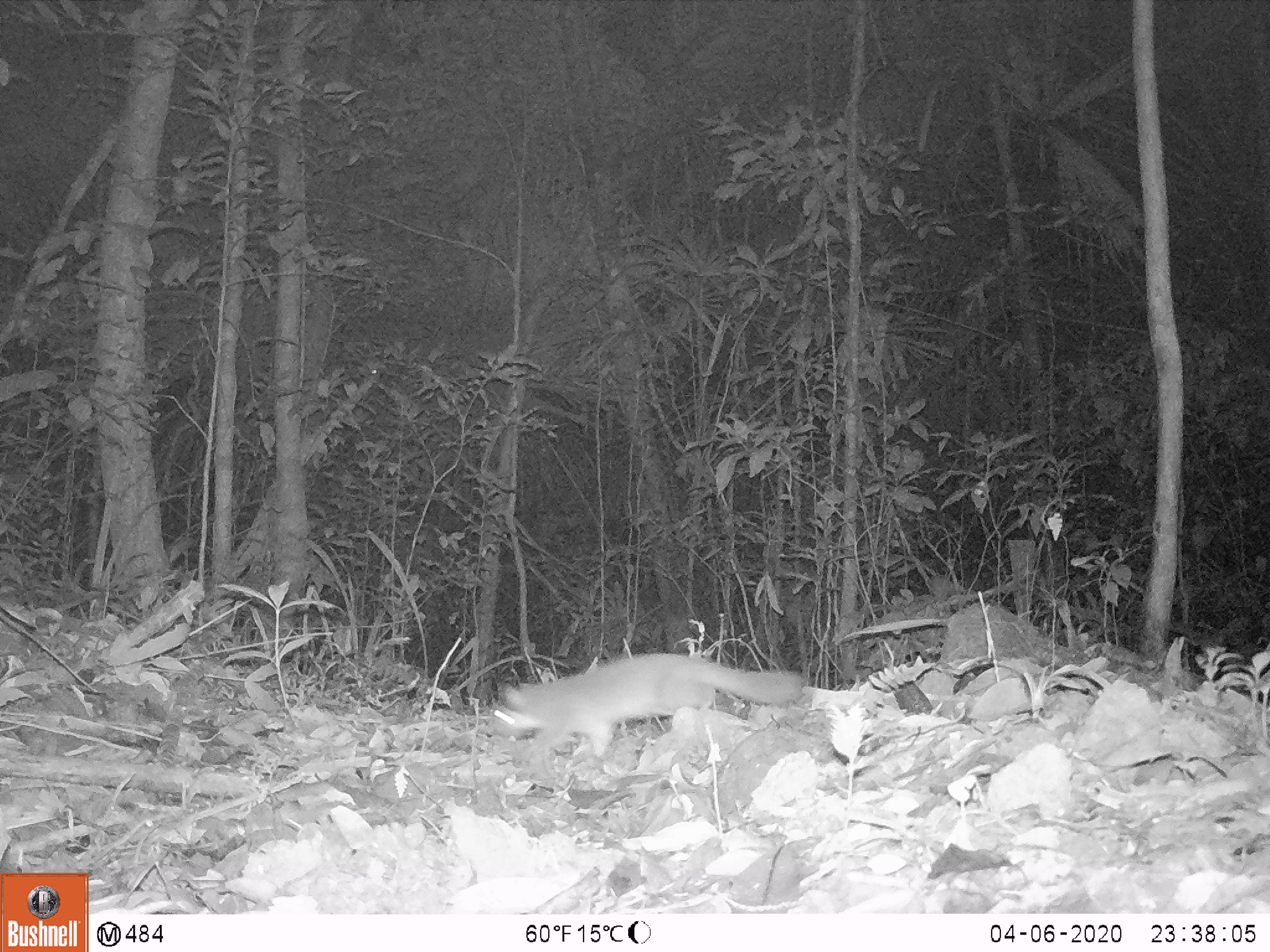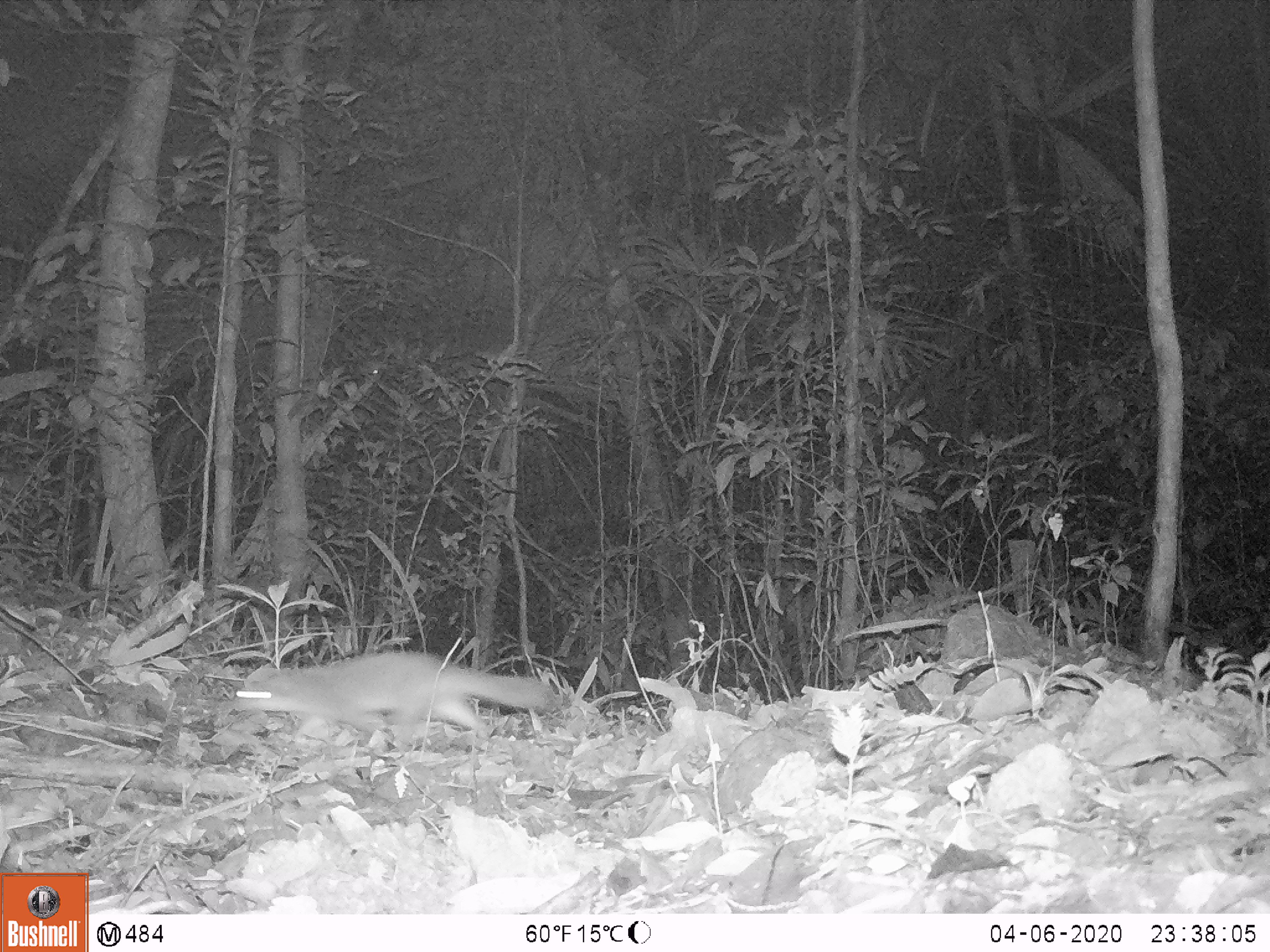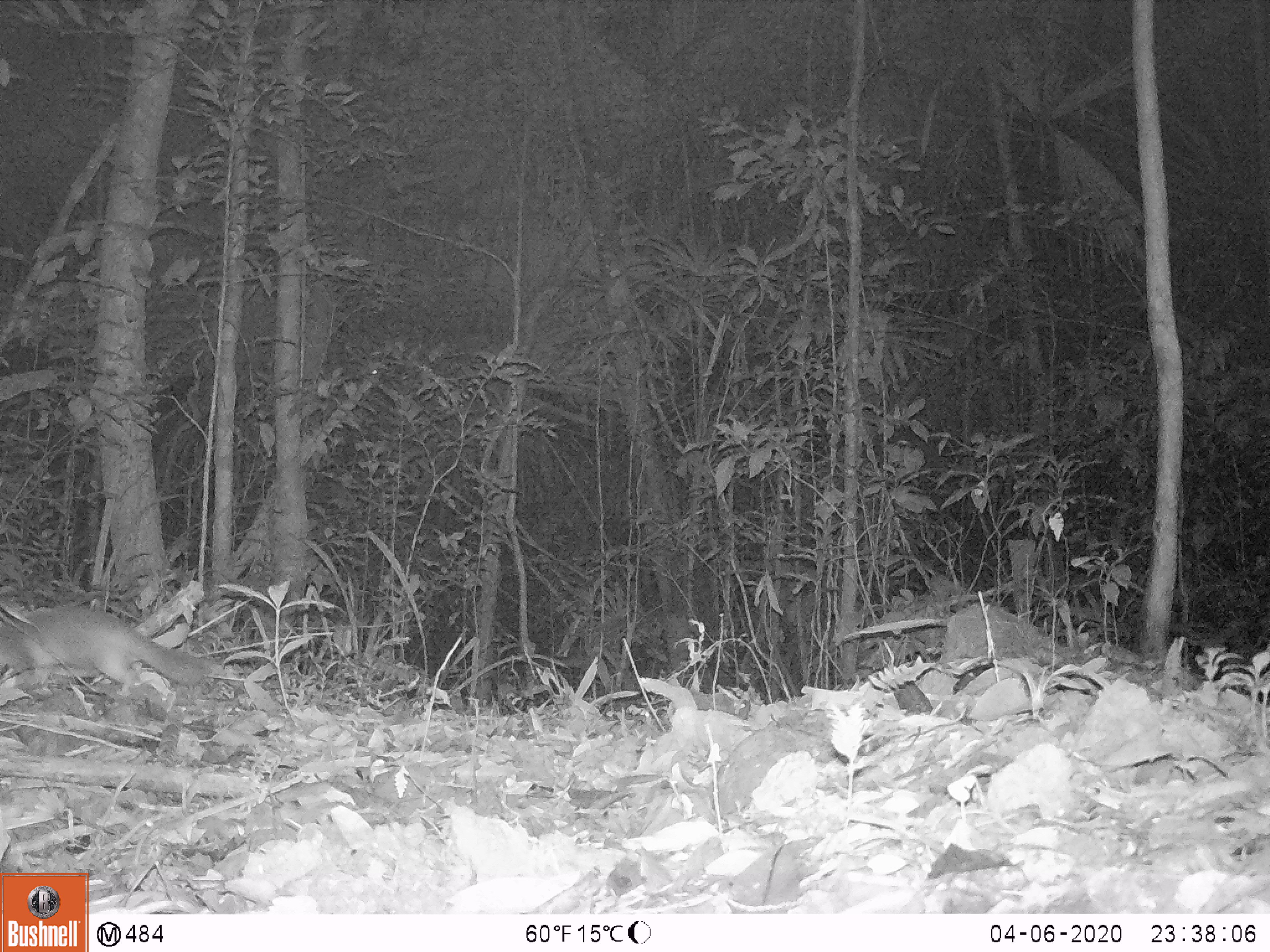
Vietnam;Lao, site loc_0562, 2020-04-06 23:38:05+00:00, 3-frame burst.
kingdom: Animalia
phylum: Chordata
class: Mammalia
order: Carnivora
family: Mustelidae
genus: Melogale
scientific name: Melogale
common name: ferret badger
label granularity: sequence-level